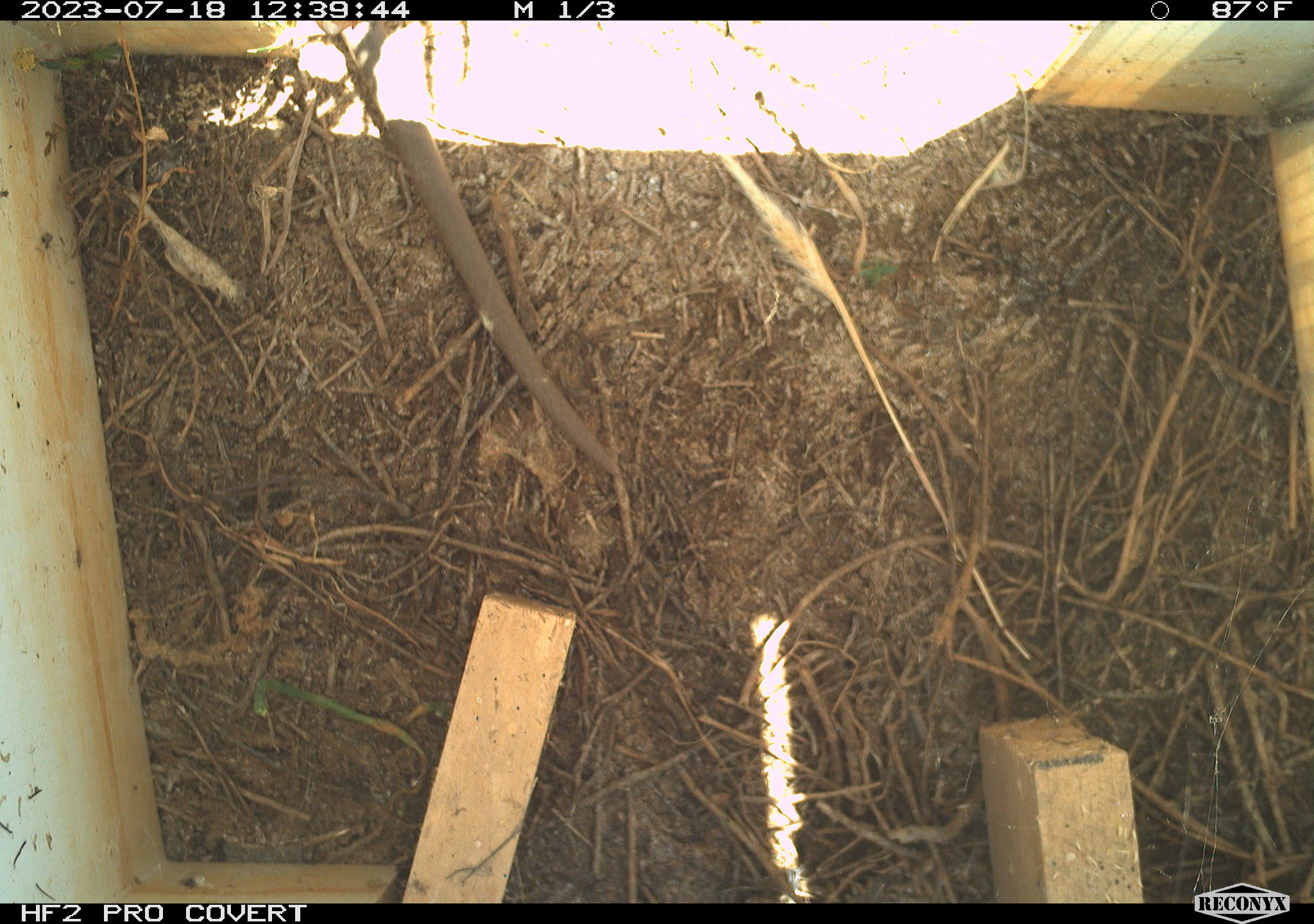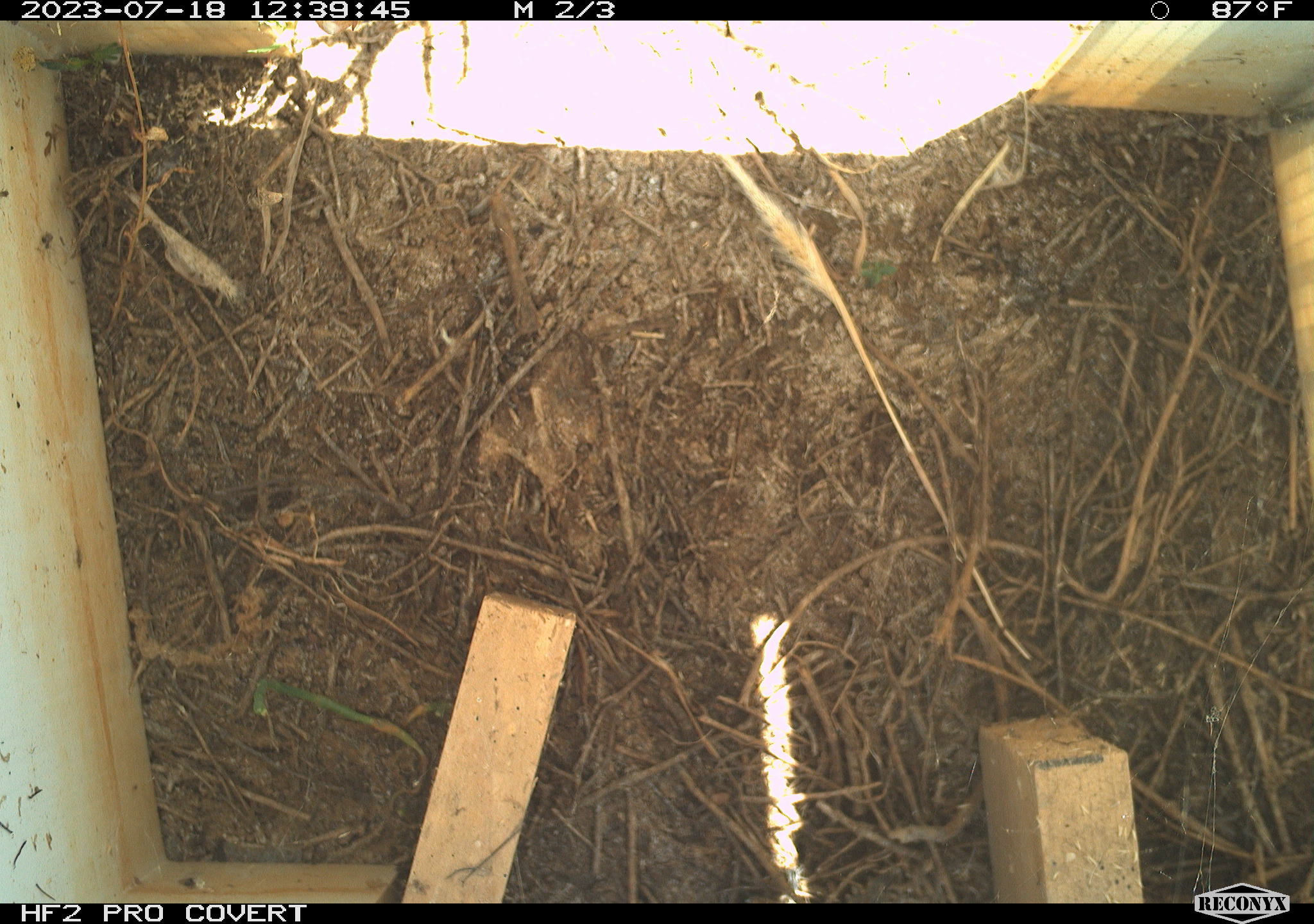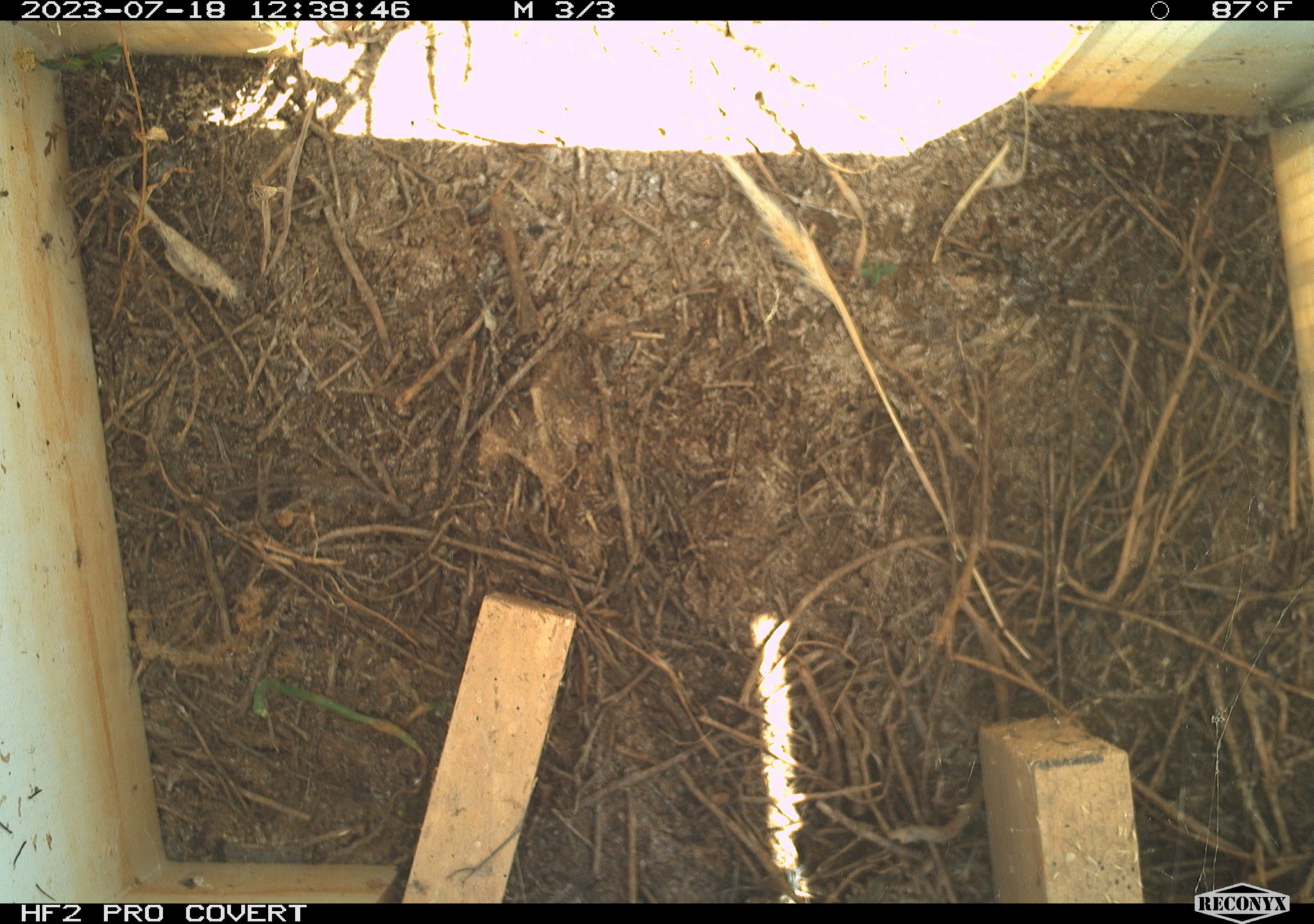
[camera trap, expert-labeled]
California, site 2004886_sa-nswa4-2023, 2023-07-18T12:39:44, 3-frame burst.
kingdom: Animalia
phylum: Chordata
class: Reptilia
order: Squamata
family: Colubridae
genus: Coluber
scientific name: Coluber constrictor mormon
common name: western yellow-bellied racer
Western yellow-bellied racer (Coluber constrictor mormon).